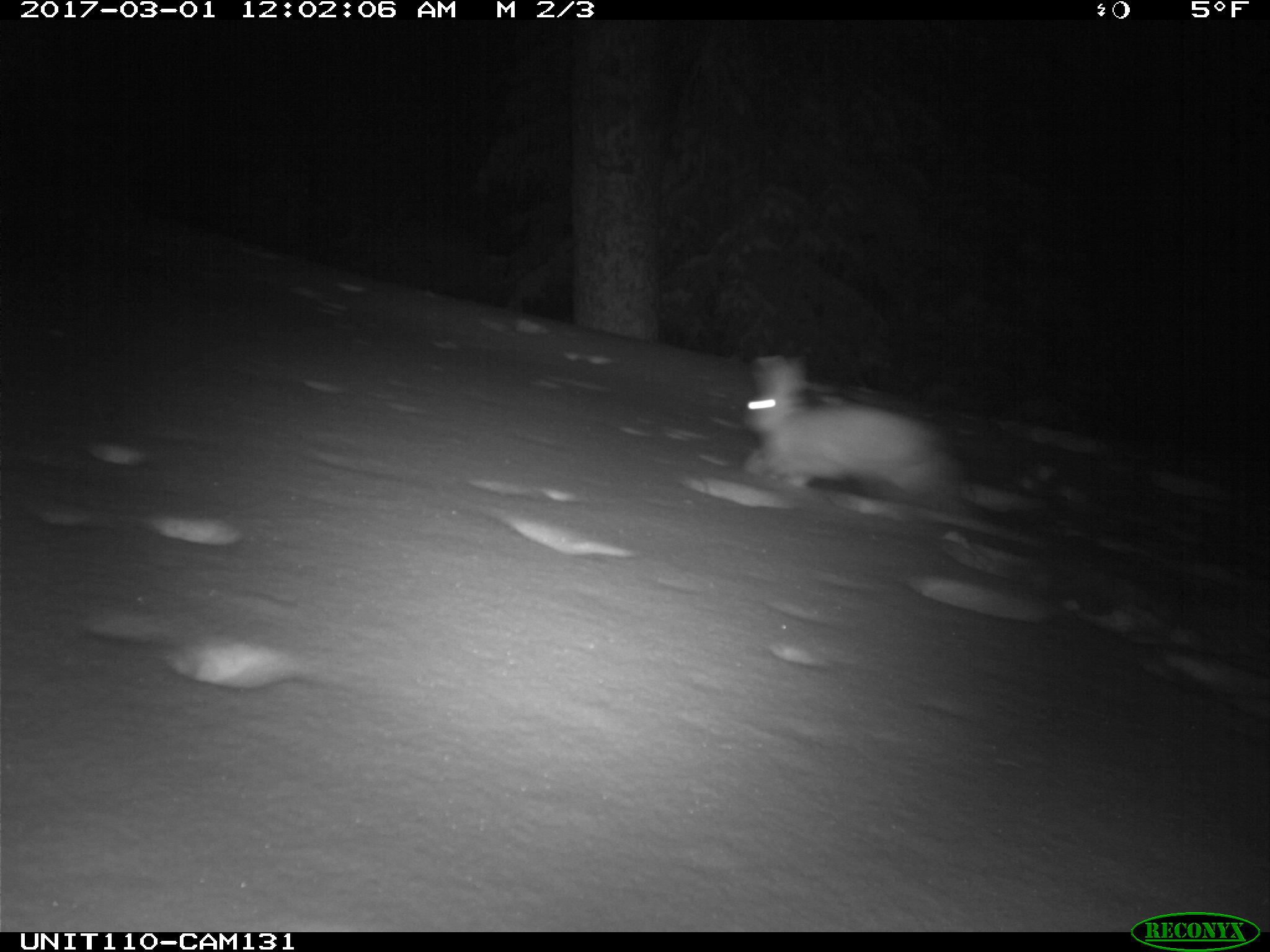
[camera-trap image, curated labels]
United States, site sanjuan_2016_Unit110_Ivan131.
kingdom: Animalia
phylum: Chordata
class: Mammalia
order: Lagomorpha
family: Leporidae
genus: Lepus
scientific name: Lepus americanus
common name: snowshoe hare